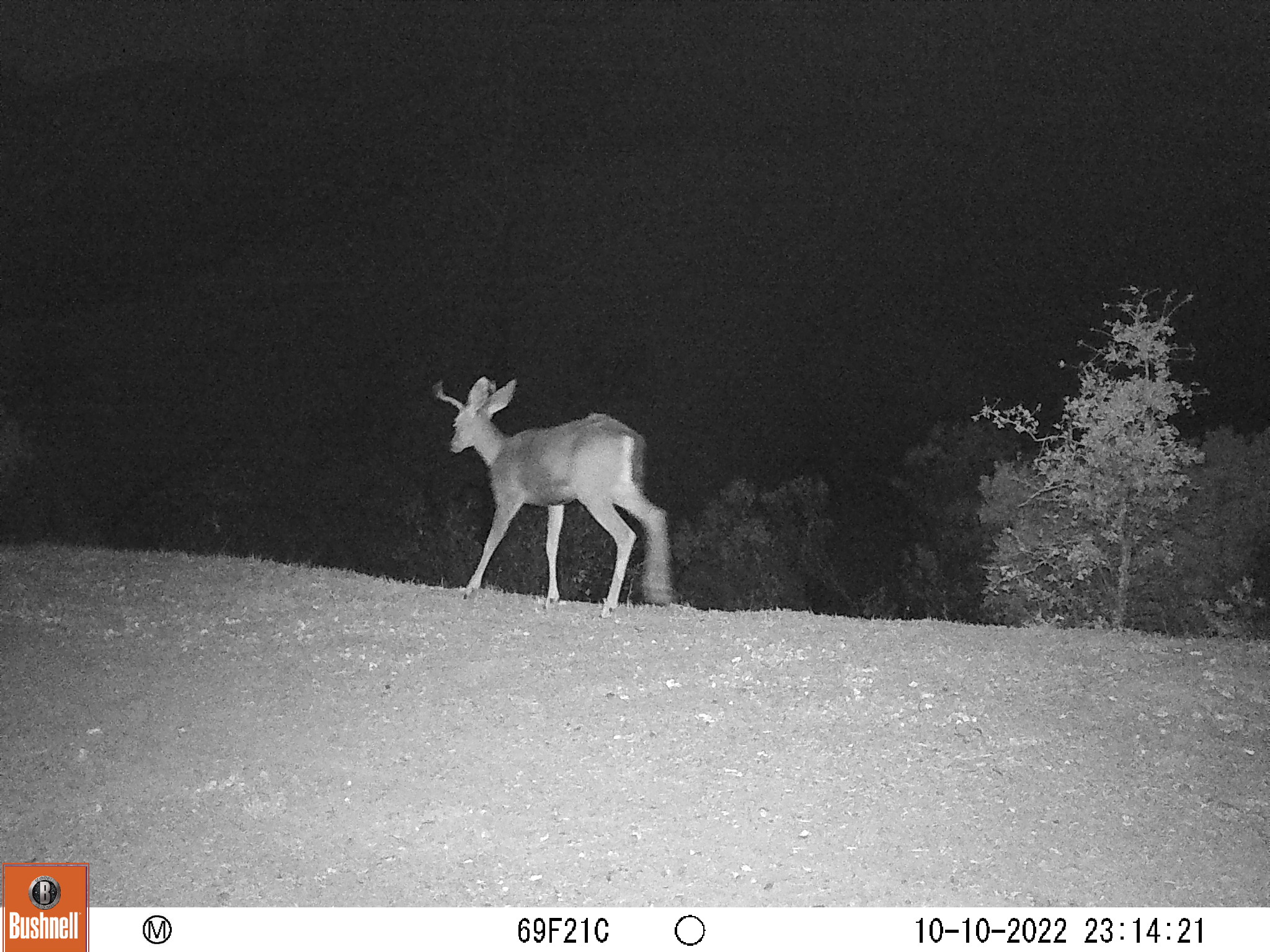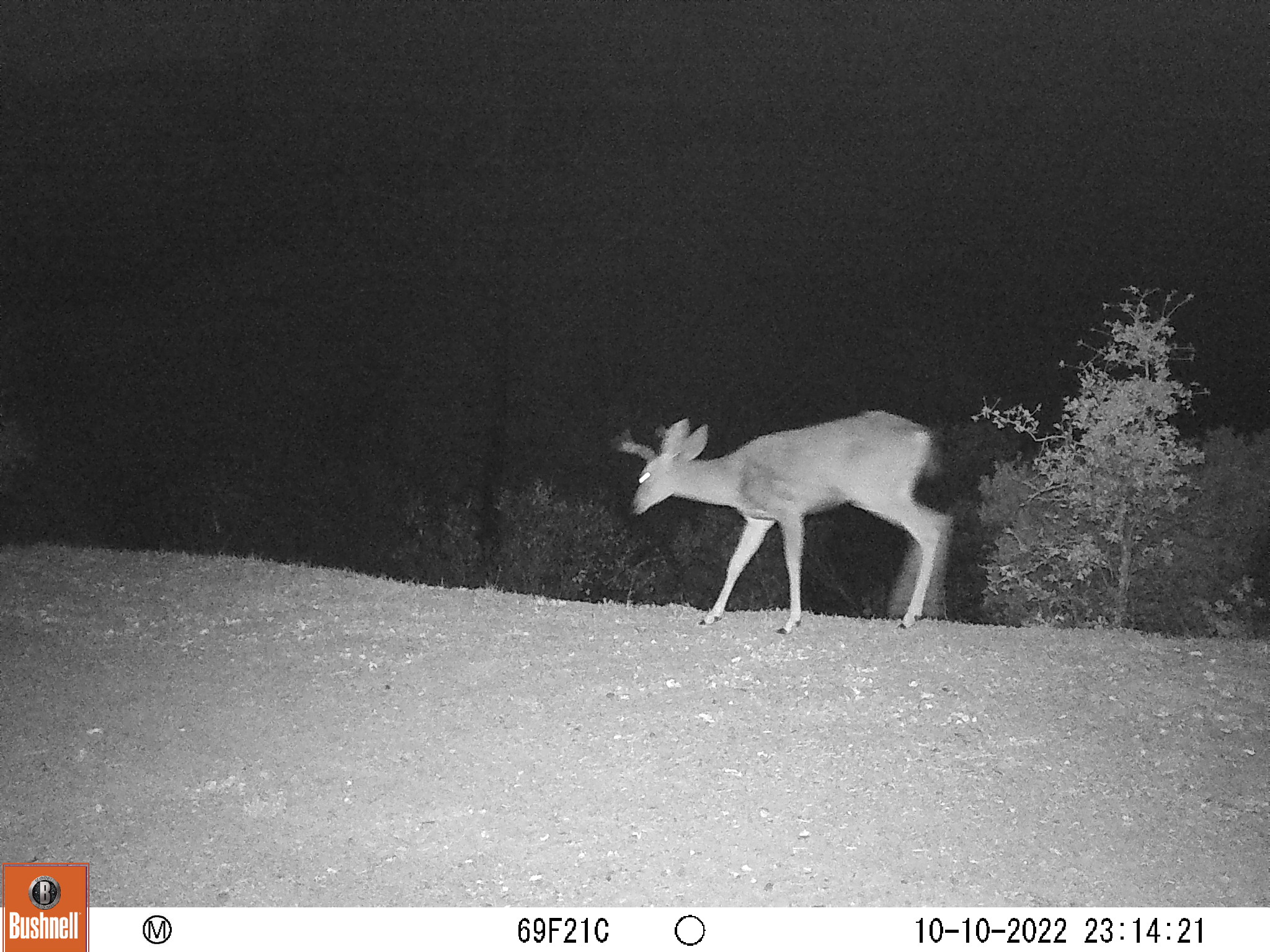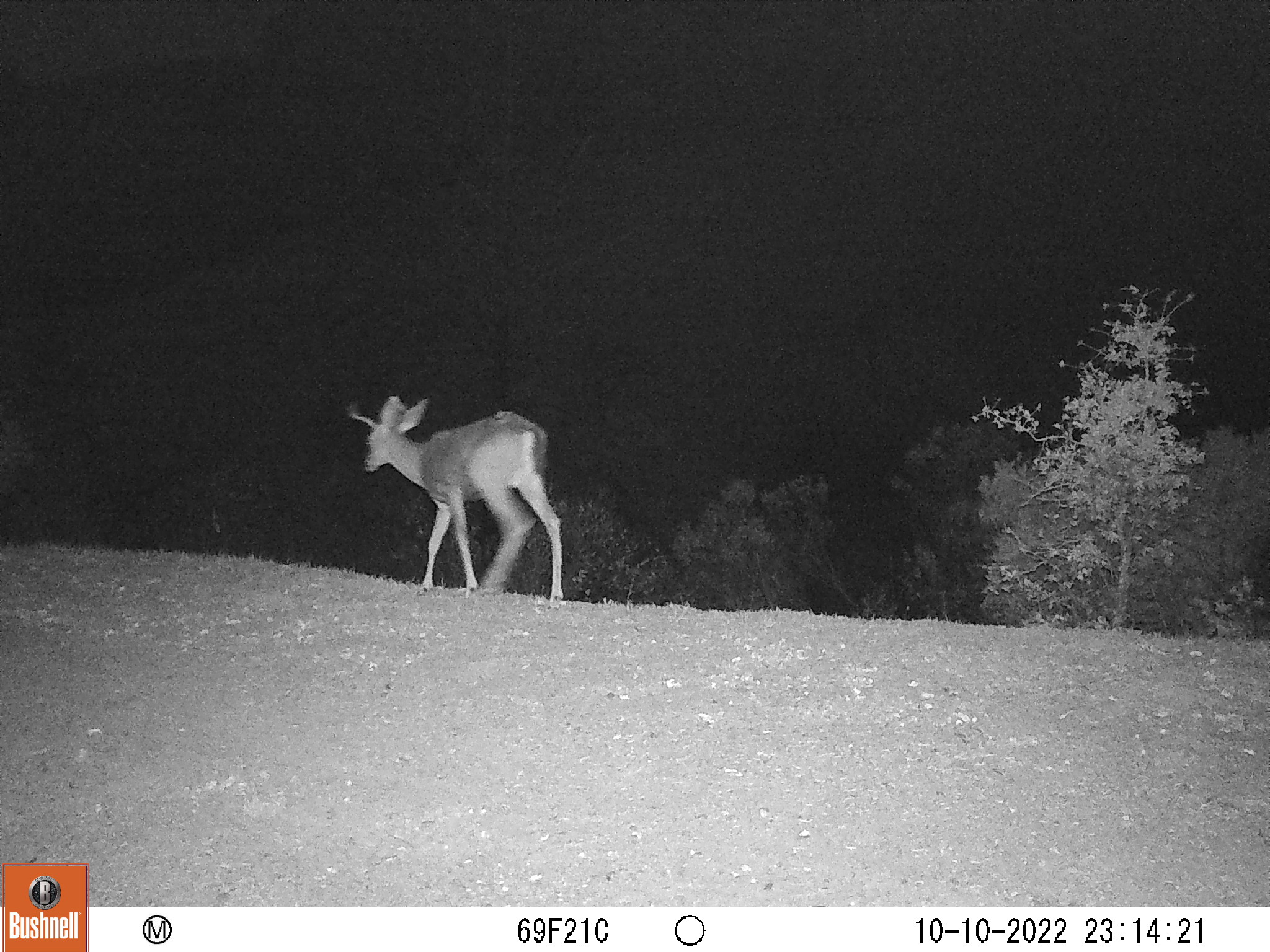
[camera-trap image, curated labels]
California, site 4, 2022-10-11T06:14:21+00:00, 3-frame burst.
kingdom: Animalia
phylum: Chordata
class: Mammalia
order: Artiodactyla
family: Cervidae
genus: Odocoileus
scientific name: Odocoileus hemionus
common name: mule deer